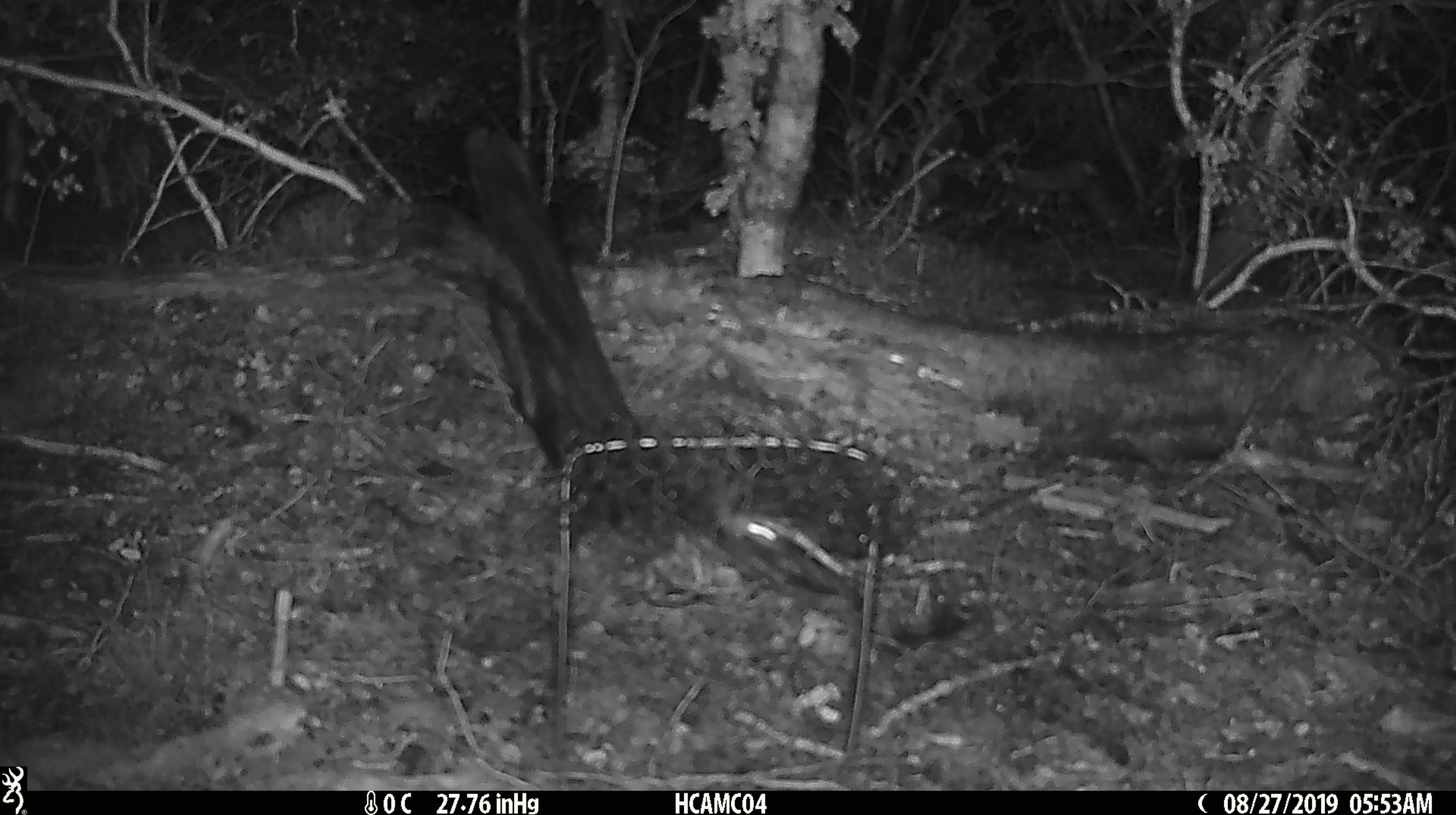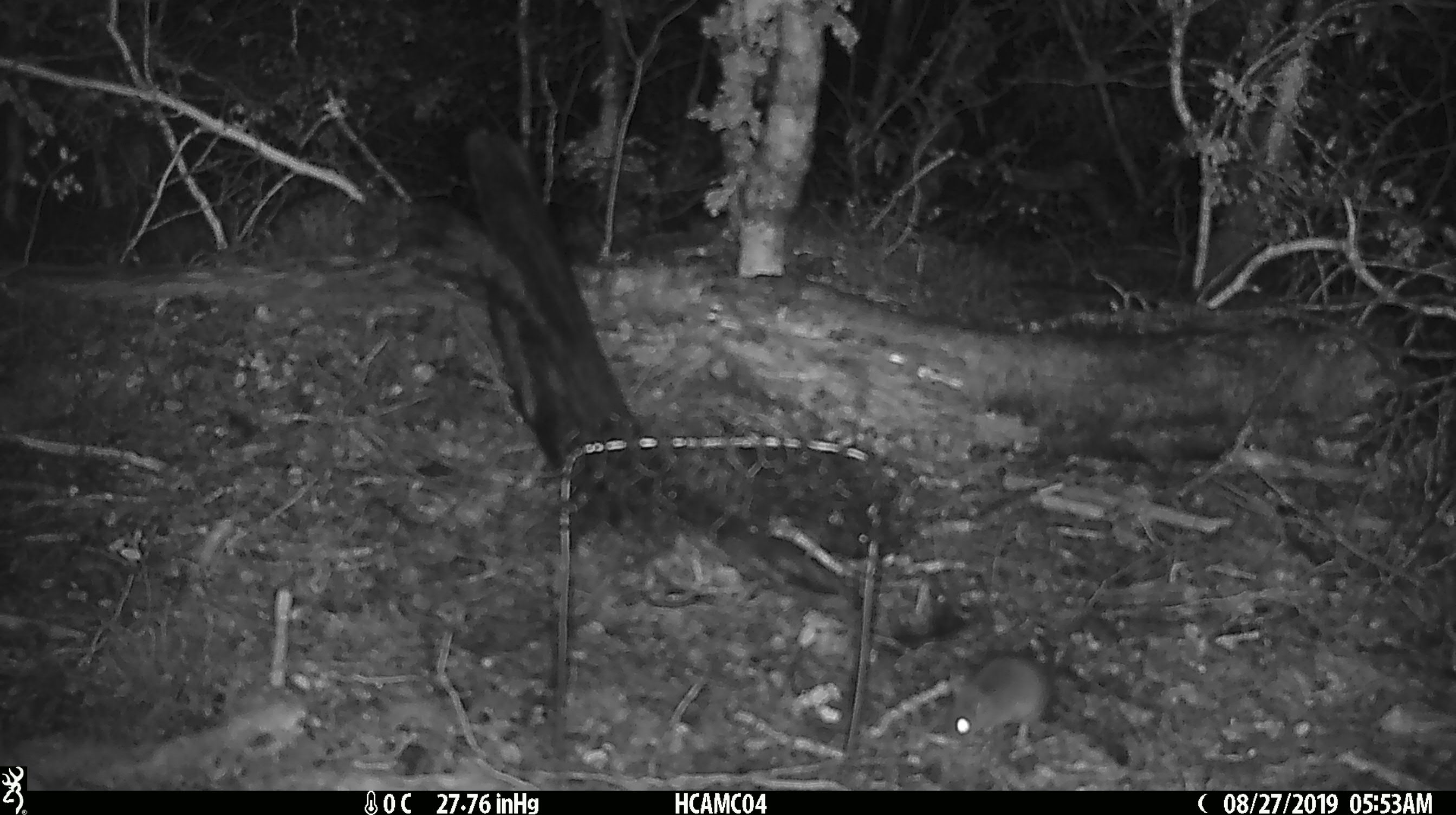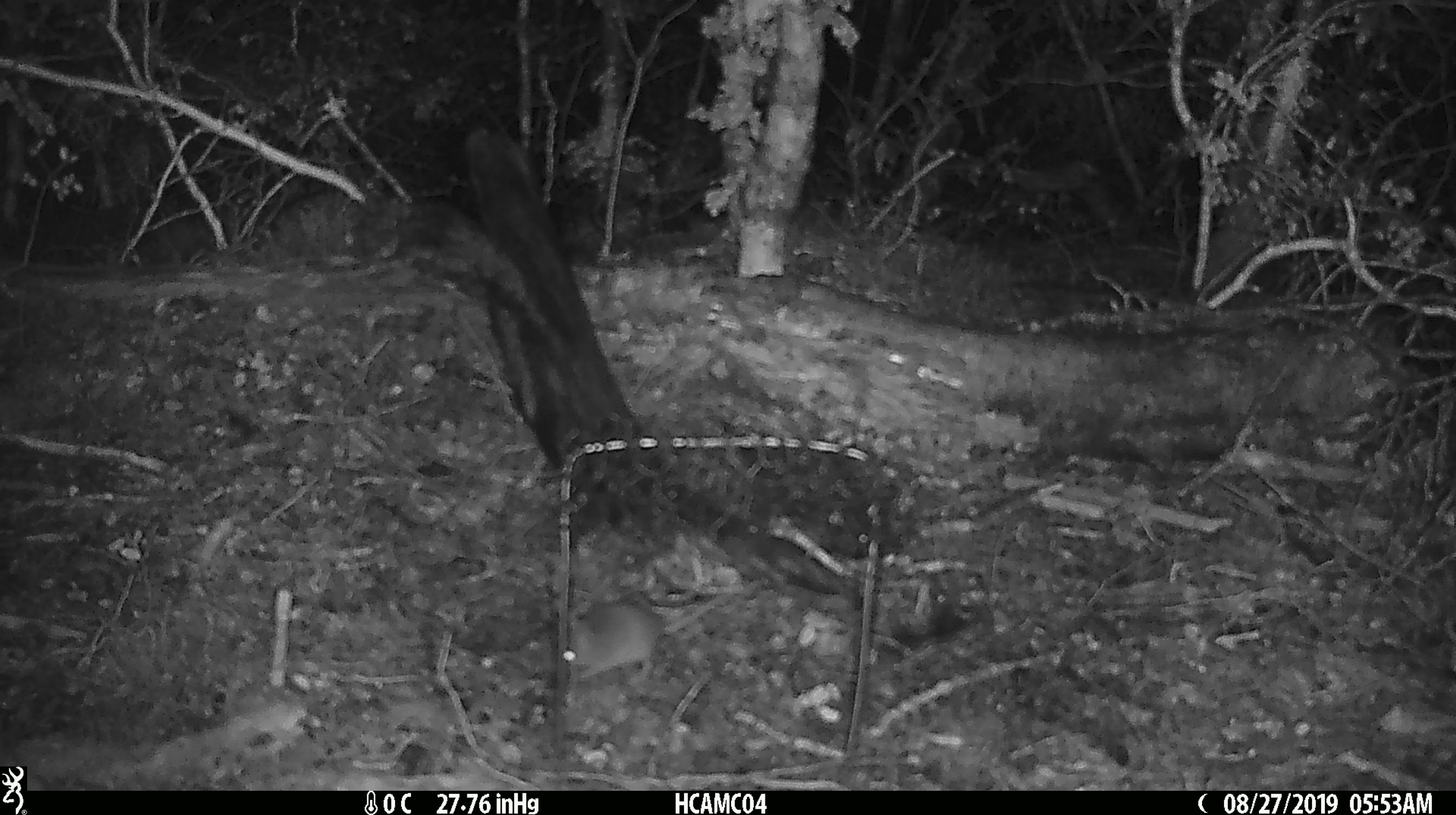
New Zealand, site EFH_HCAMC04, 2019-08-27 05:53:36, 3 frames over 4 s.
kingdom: Animalia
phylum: Chordata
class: Mammalia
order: Rodentia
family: Muridae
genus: Mus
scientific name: Mus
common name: mouse